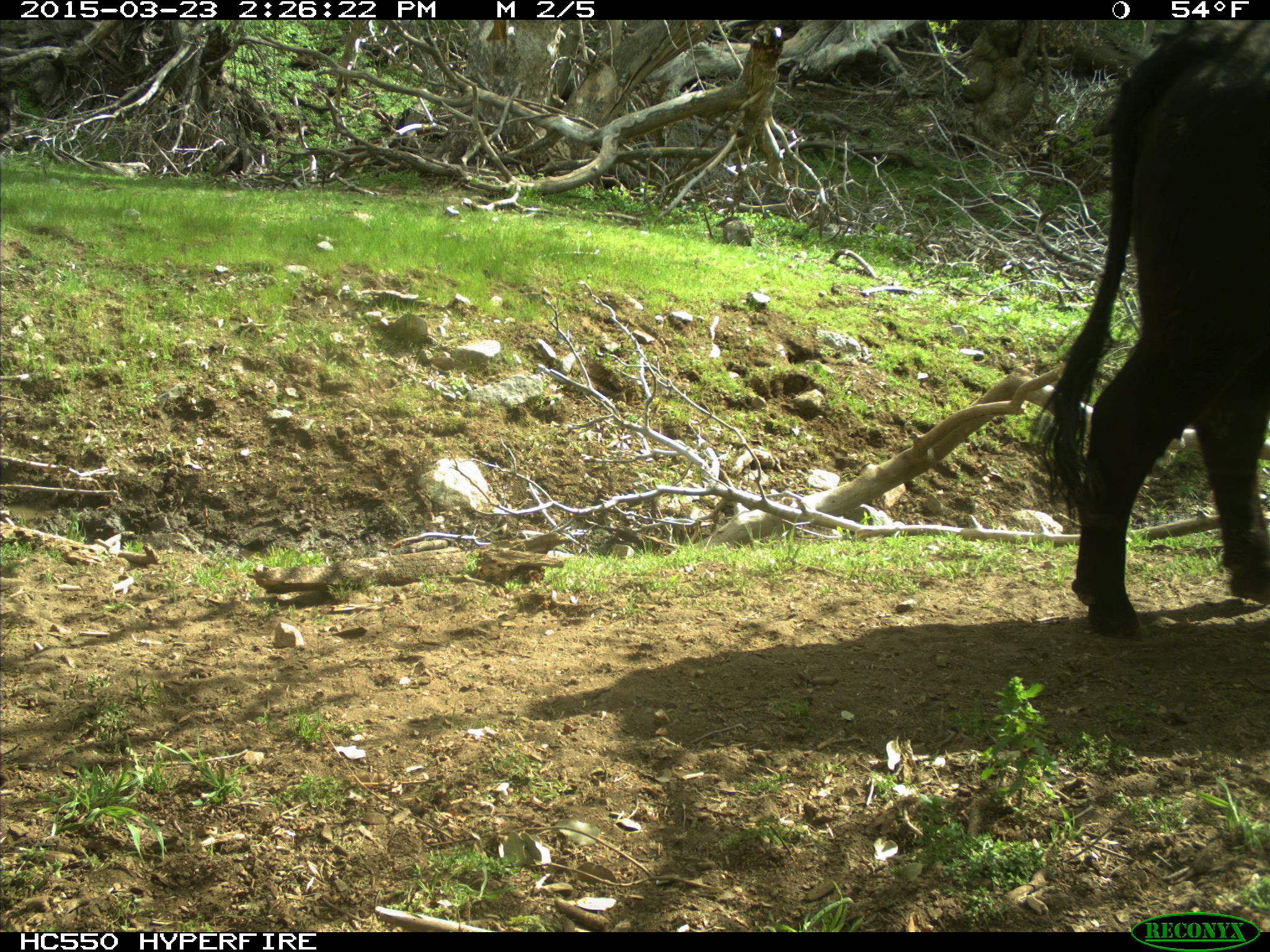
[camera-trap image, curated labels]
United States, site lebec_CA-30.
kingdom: Animalia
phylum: Chordata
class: Mammalia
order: Artiodactyla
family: Bovidae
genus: Bos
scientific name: Bos taurus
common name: domestic cow